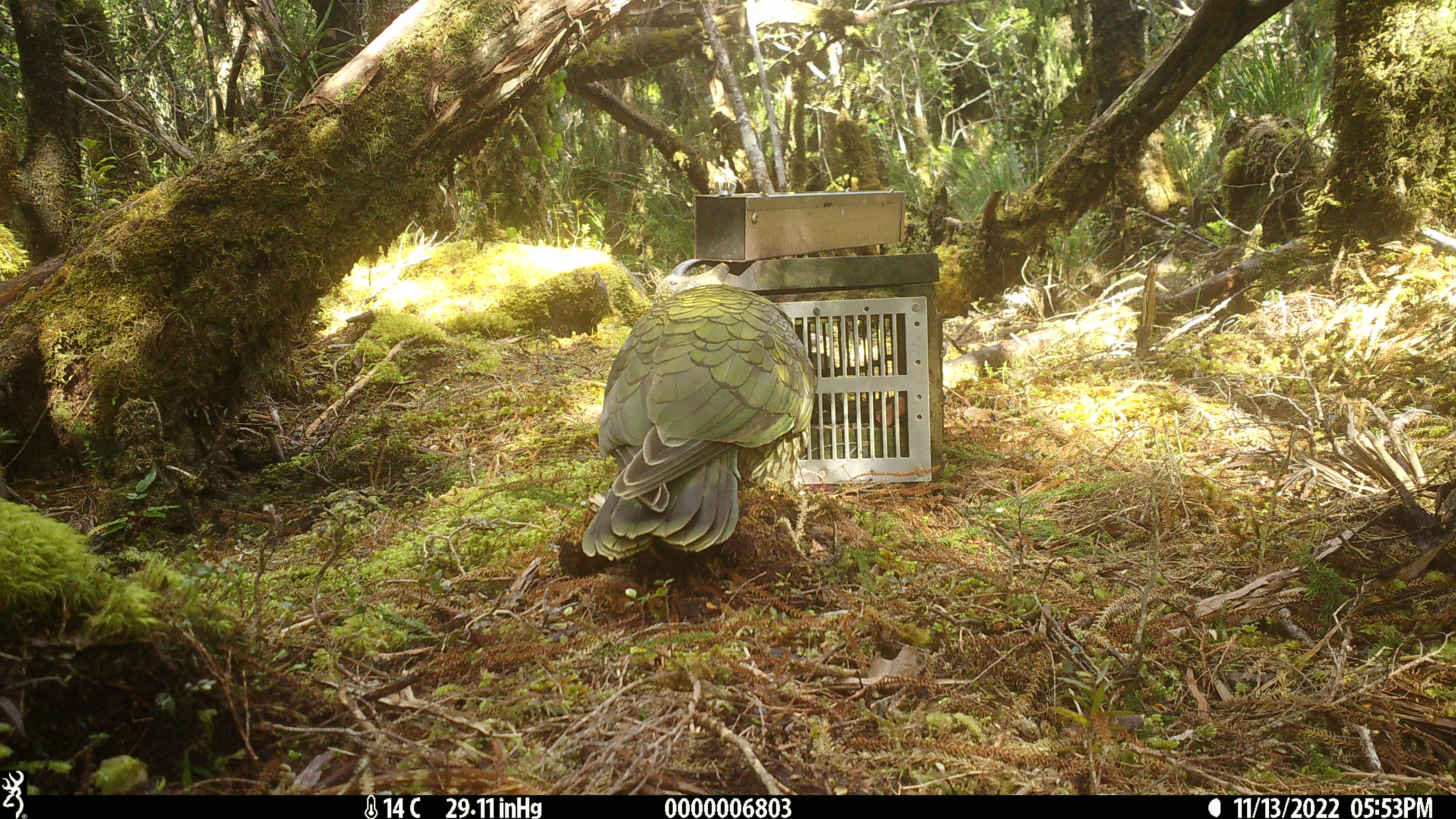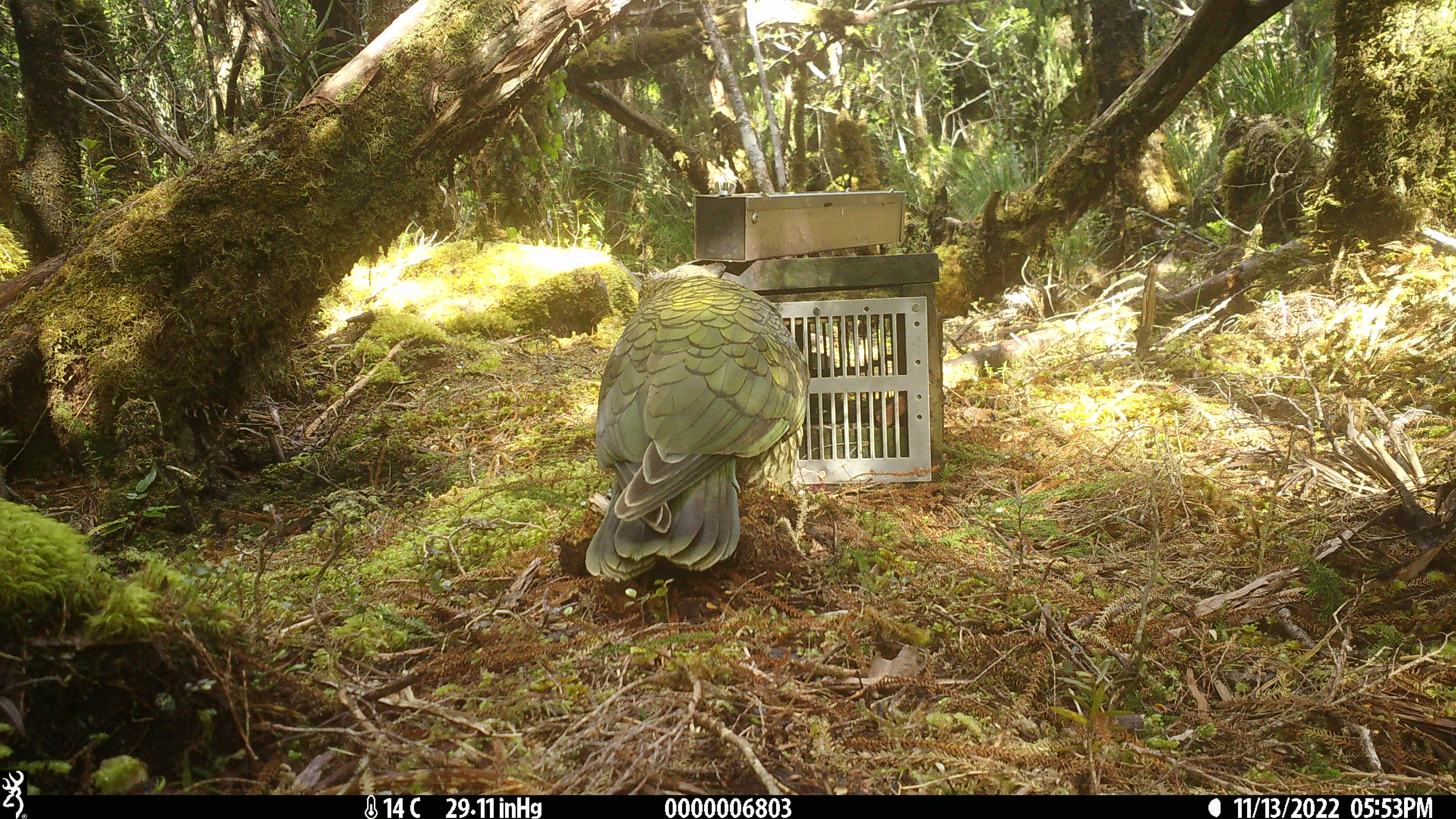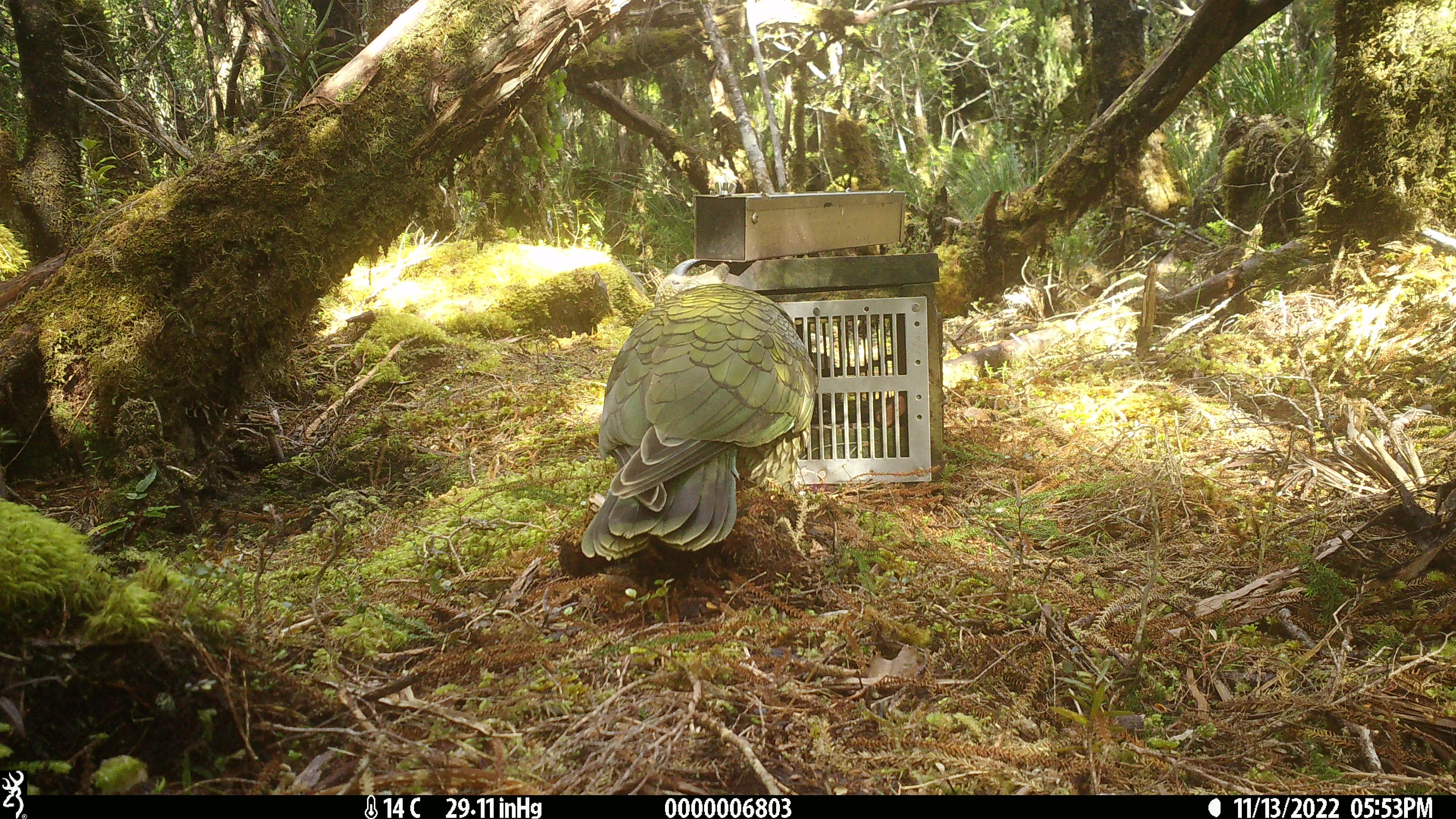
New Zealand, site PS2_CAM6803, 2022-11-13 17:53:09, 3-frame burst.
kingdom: Animalia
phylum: Chordata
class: Aves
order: Psittaciformes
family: Strigopidae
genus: Nestor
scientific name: Nestor notabilis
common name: kea